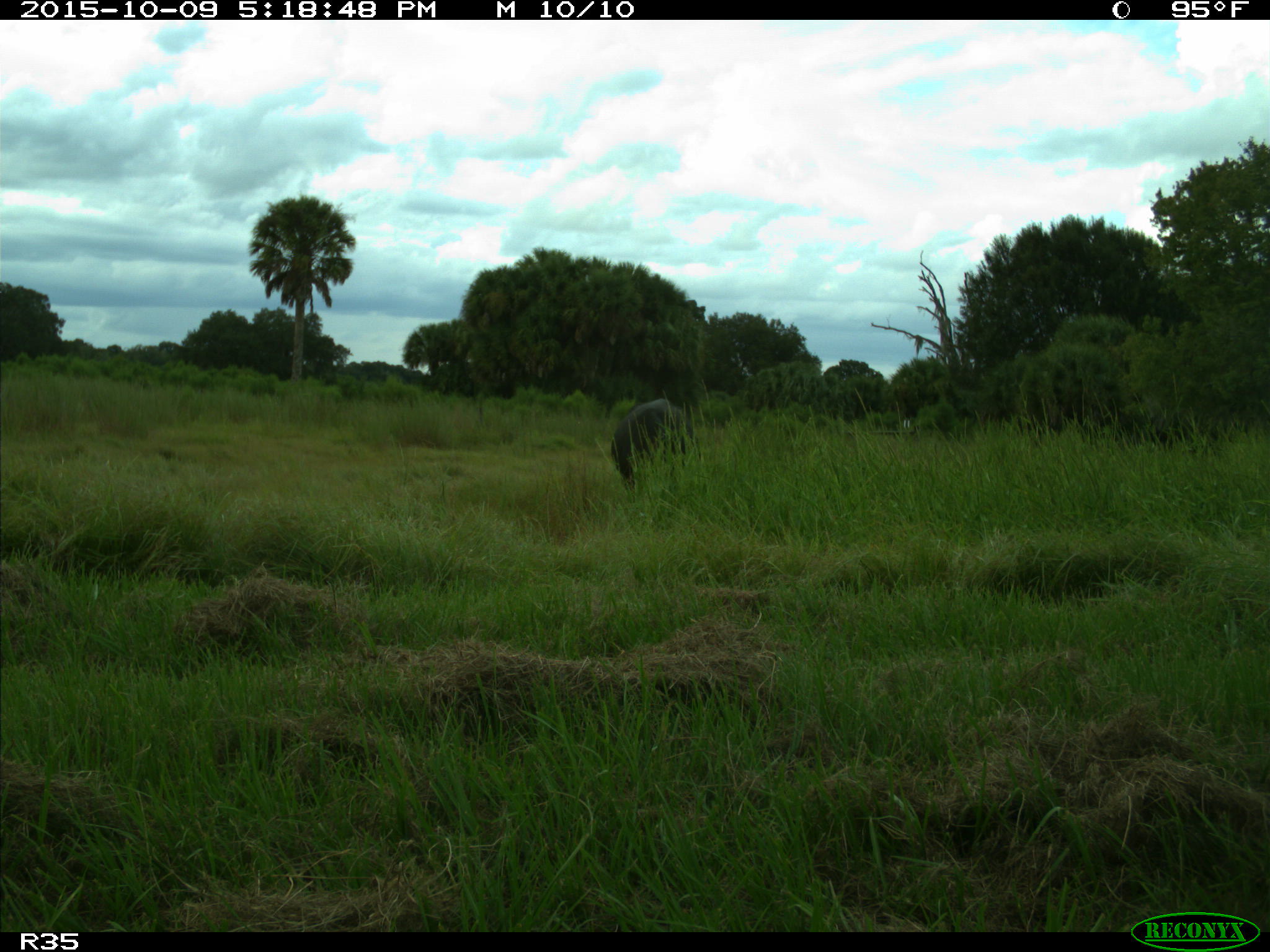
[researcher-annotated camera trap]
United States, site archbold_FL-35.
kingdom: Animalia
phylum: Chordata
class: Mammalia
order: Artiodactyla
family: Bovidae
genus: Bos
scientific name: Bos taurus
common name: domestic cow